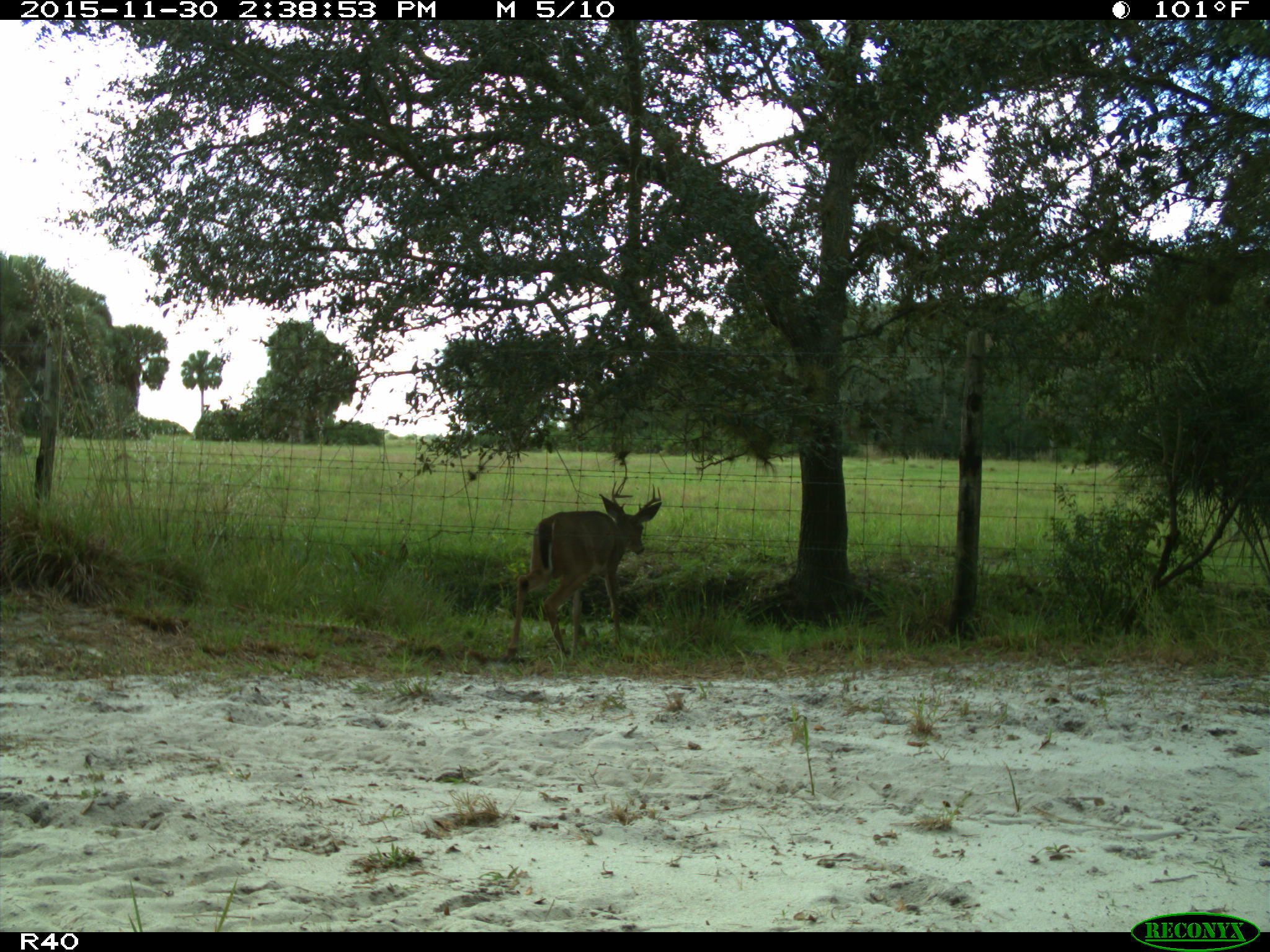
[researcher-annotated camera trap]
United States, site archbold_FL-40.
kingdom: Animalia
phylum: Chordata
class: Mammalia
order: Artiodactyla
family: Cervidae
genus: Odocoileus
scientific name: Odocoileus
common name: deer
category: unidentified deer